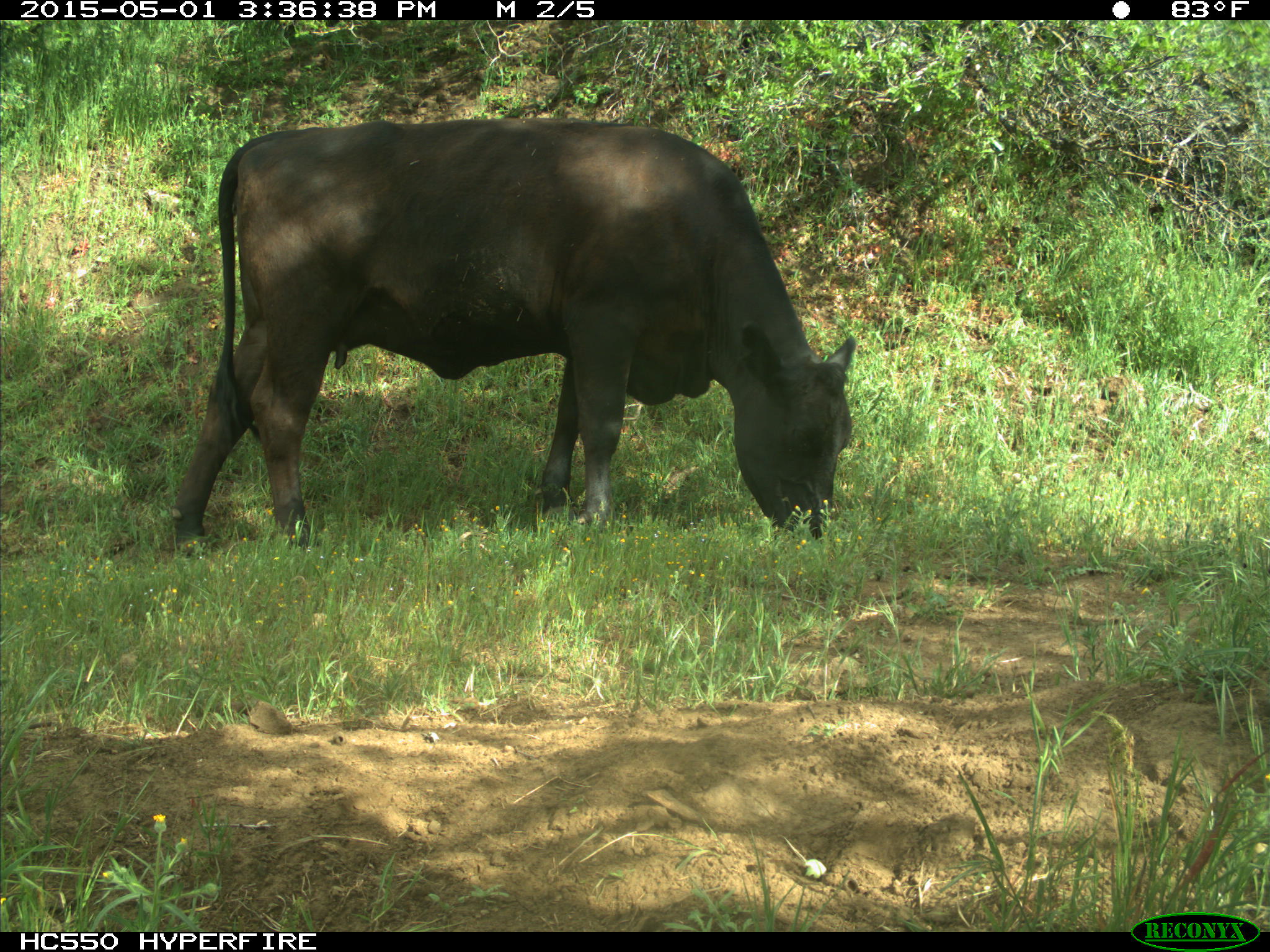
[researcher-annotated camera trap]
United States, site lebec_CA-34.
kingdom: Animalia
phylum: Chordata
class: Mammalia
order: Artiodactyla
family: Bovidae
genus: Bos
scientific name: Bos taurus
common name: domestic cow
Bos taurus (domestic cow).